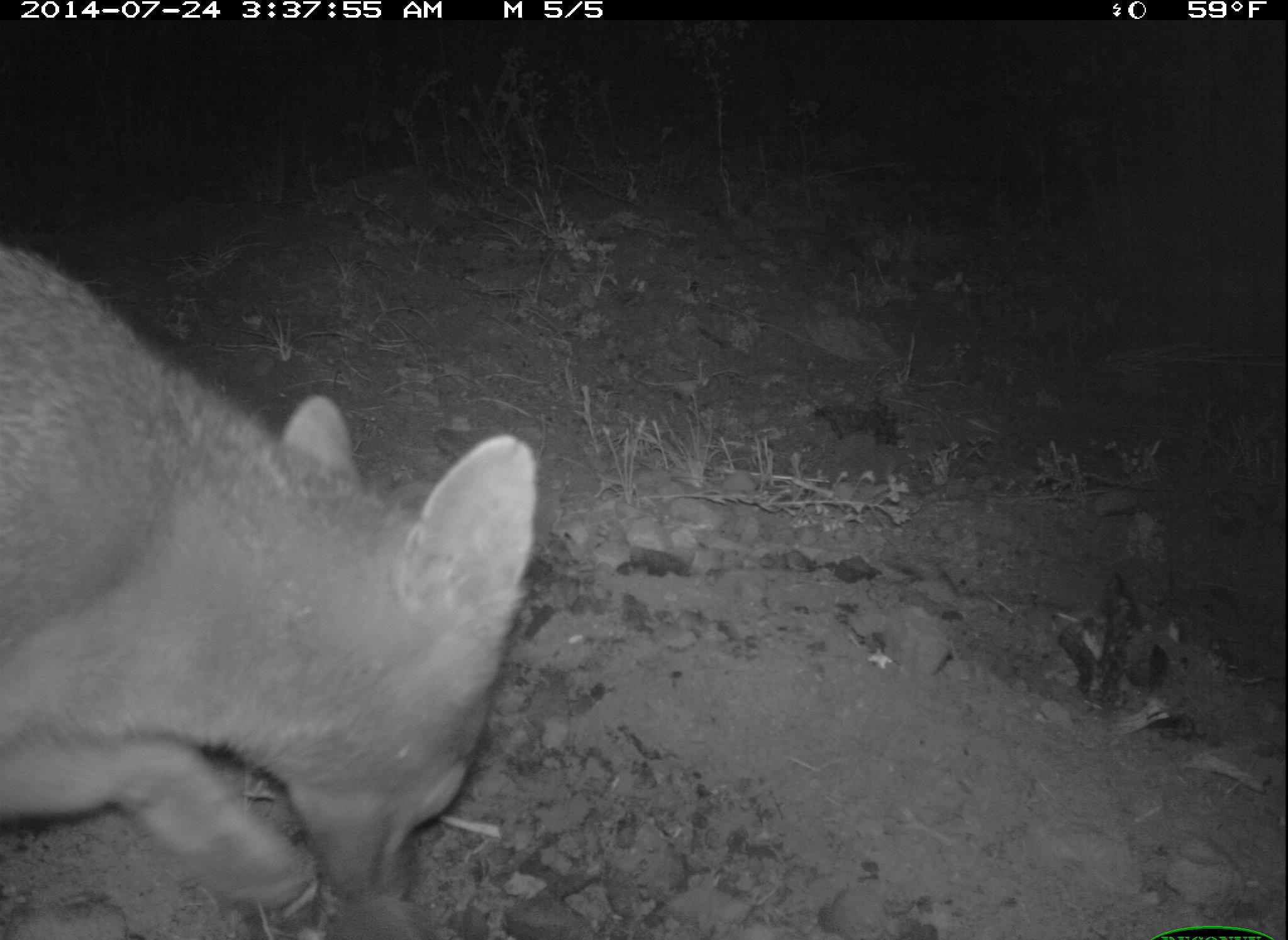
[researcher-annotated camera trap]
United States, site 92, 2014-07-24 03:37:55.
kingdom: Animalia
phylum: Chordata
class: Mammalia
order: Carnivora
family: Canidae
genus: Urocyon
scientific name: Urocyon cinereoargenteus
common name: gray fox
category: fox